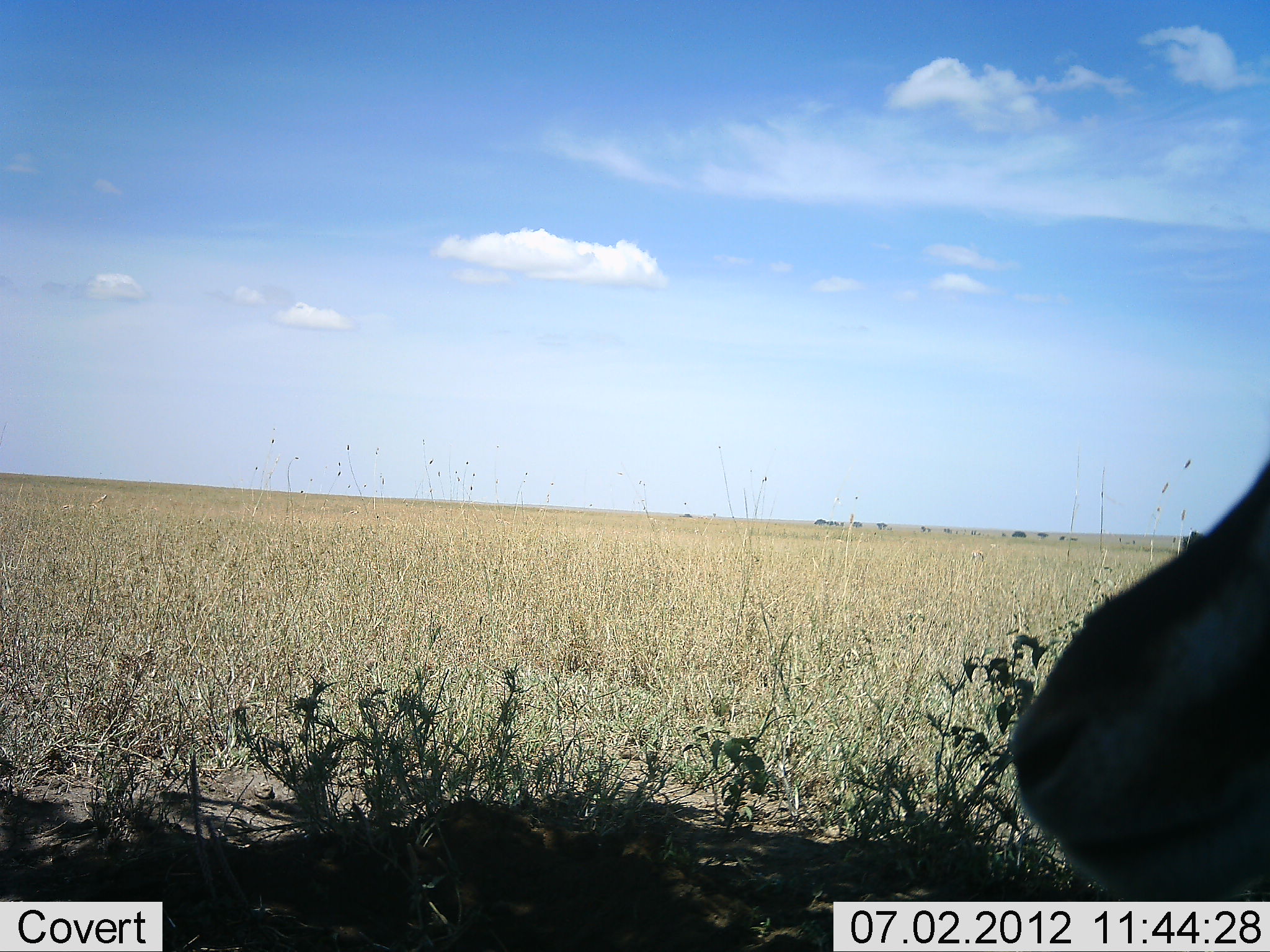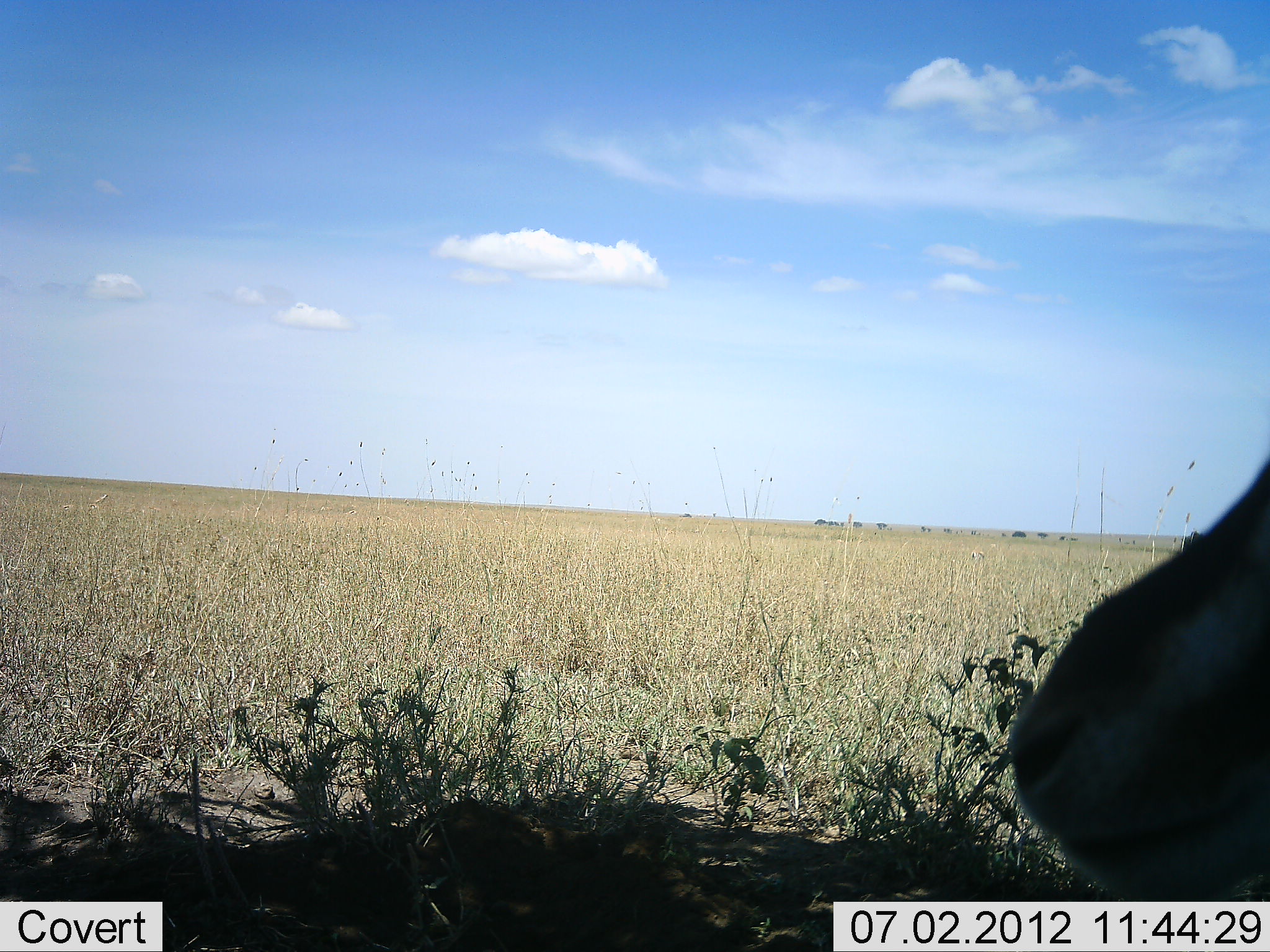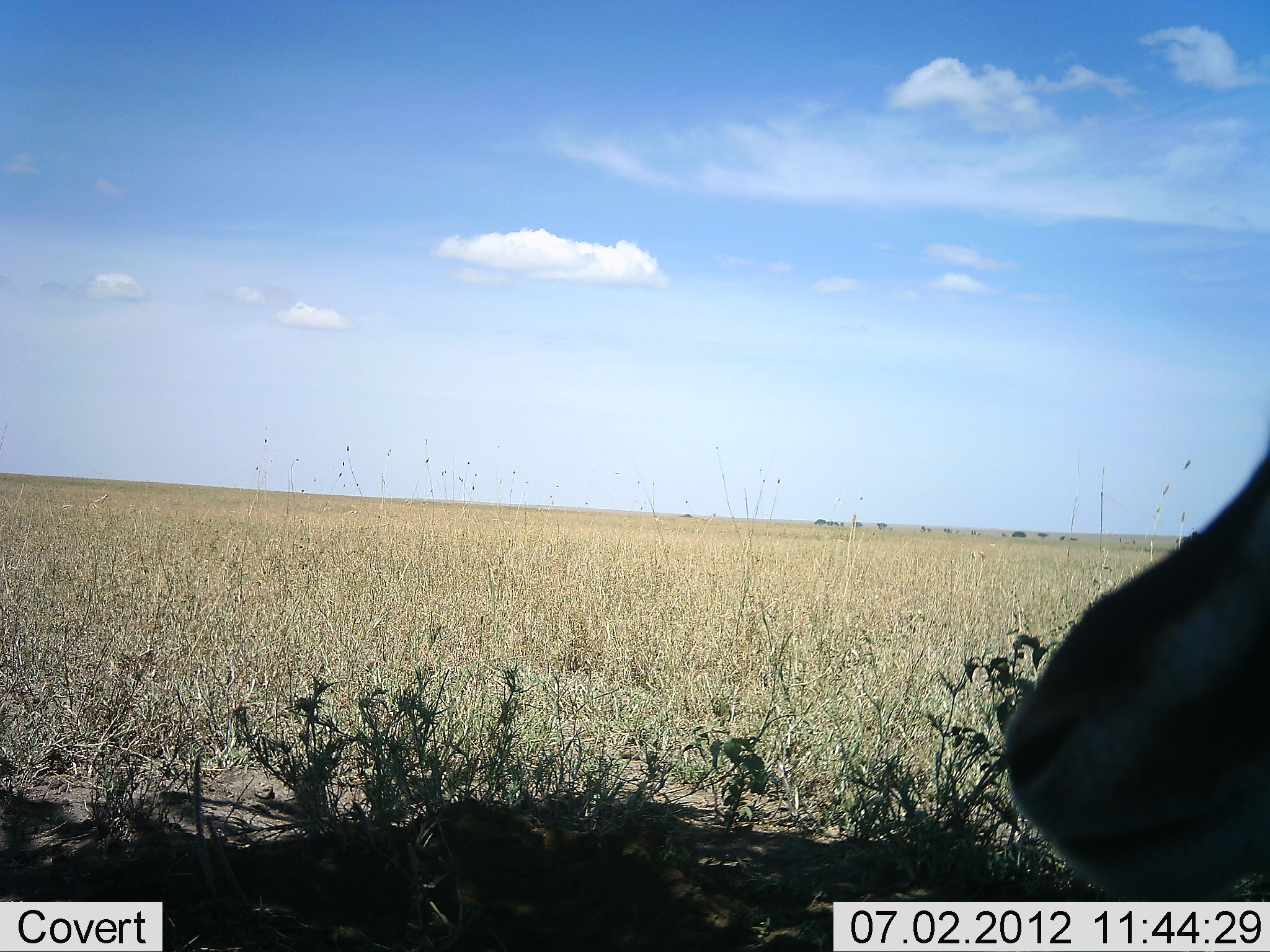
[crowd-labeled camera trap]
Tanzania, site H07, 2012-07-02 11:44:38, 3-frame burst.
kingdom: Animalia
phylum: Chordata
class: Mammalia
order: Artiodactyla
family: Bovidae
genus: Eudorcas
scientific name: Eudorcas thomsonii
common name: thomson's gazelle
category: gazellethomsons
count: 1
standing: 56%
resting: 56%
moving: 0%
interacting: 0%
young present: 11%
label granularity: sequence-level